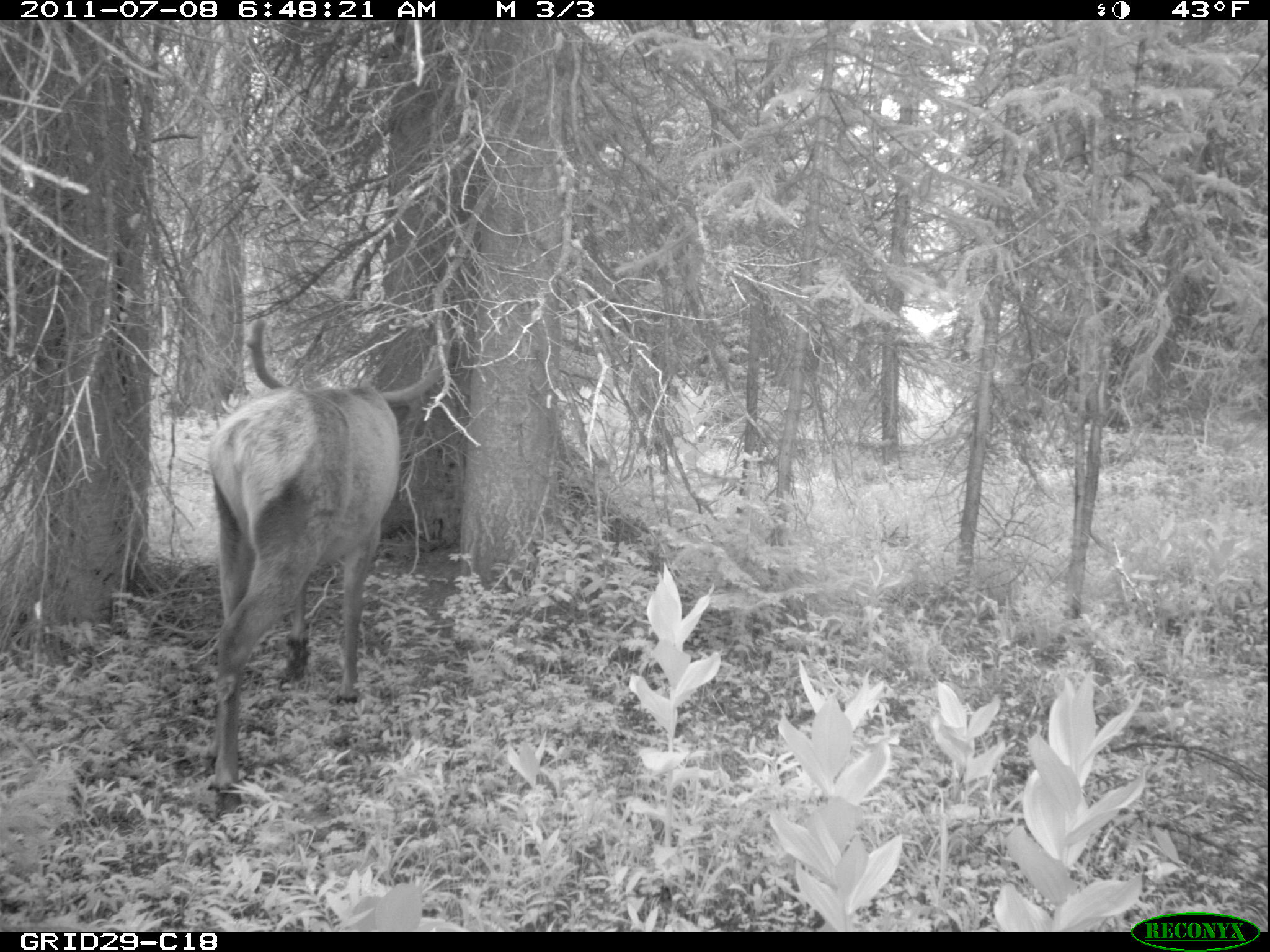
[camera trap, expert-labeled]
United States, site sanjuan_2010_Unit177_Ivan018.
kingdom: Animalia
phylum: Chordata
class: Mammalia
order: Artiodactyla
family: Cervidae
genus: Cervus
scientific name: Cervus elaphus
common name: red deer